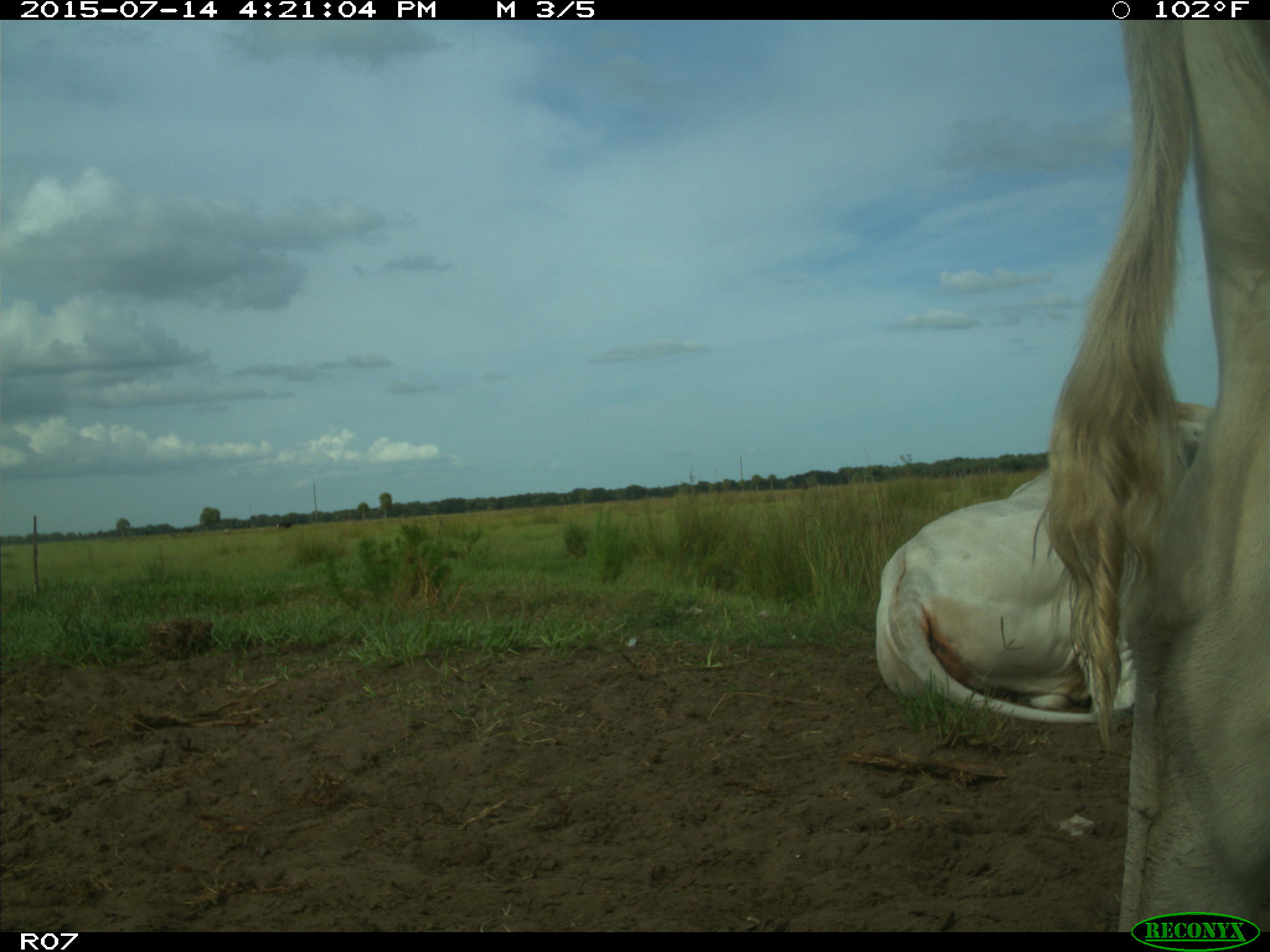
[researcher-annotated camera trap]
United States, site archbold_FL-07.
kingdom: Animalia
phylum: Chordata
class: Mammalia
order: Artiodactyla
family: Bovidae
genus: Bos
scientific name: Bos taurus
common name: domestic cow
Bos taurus (domestic cow).